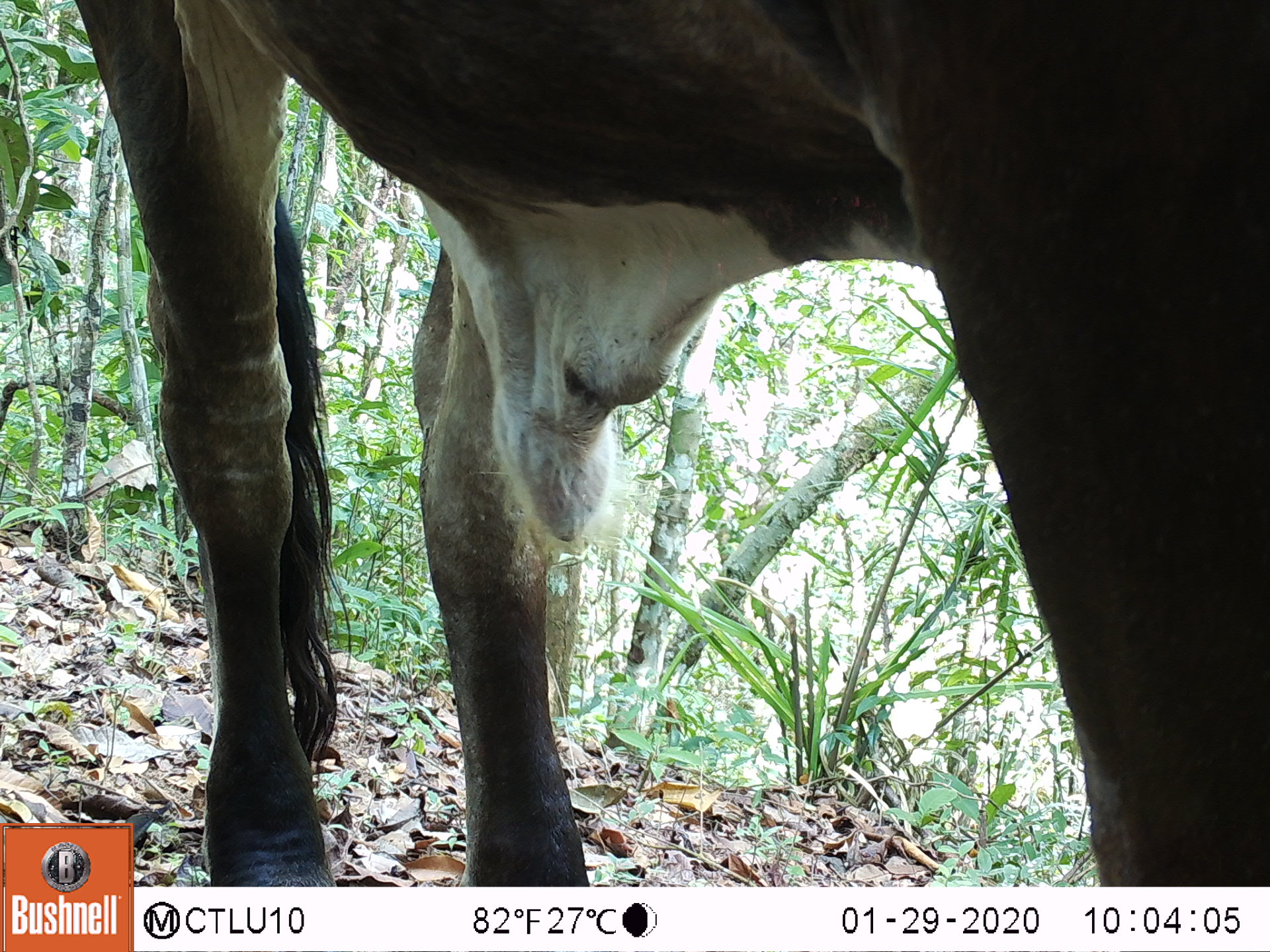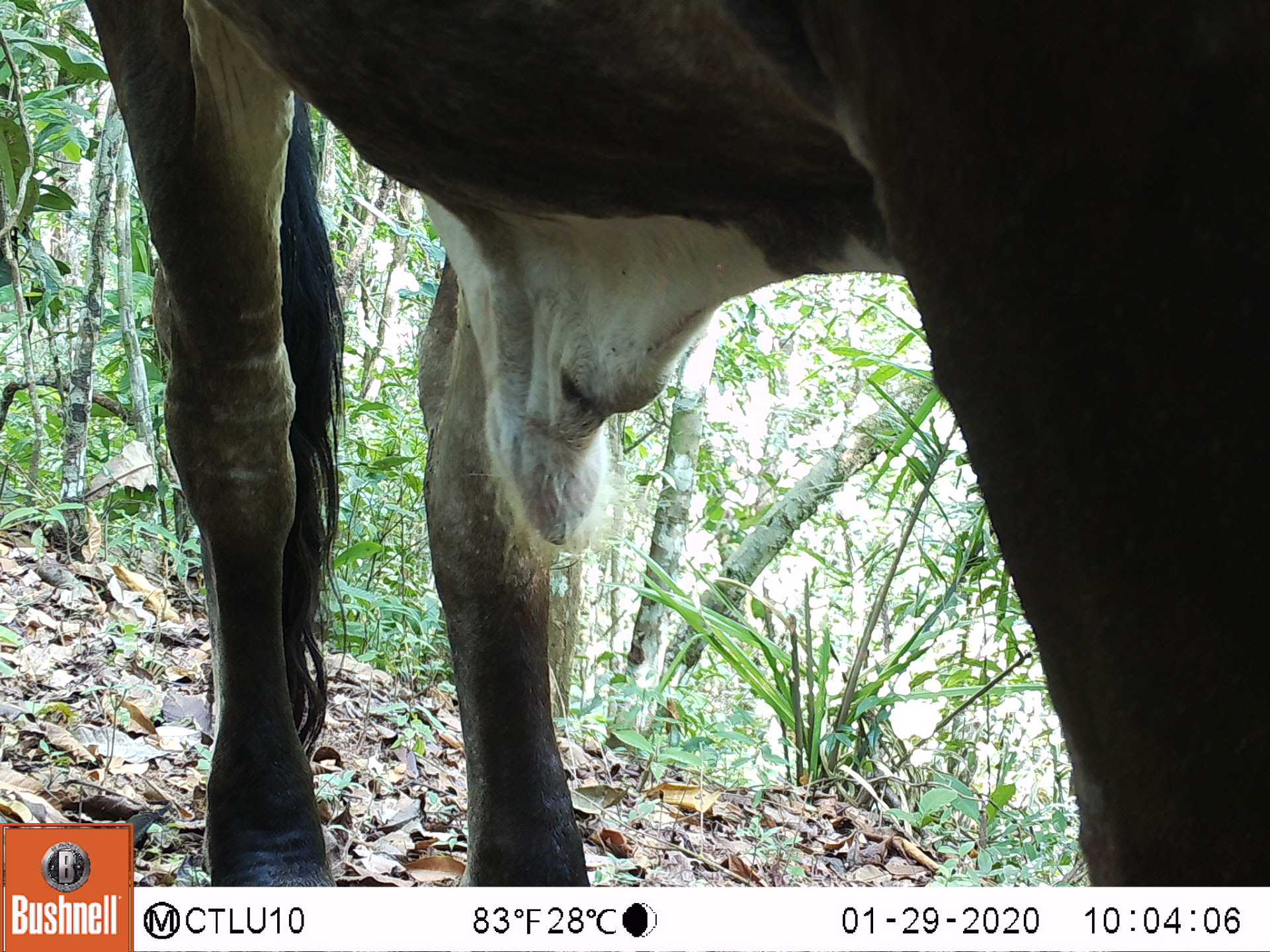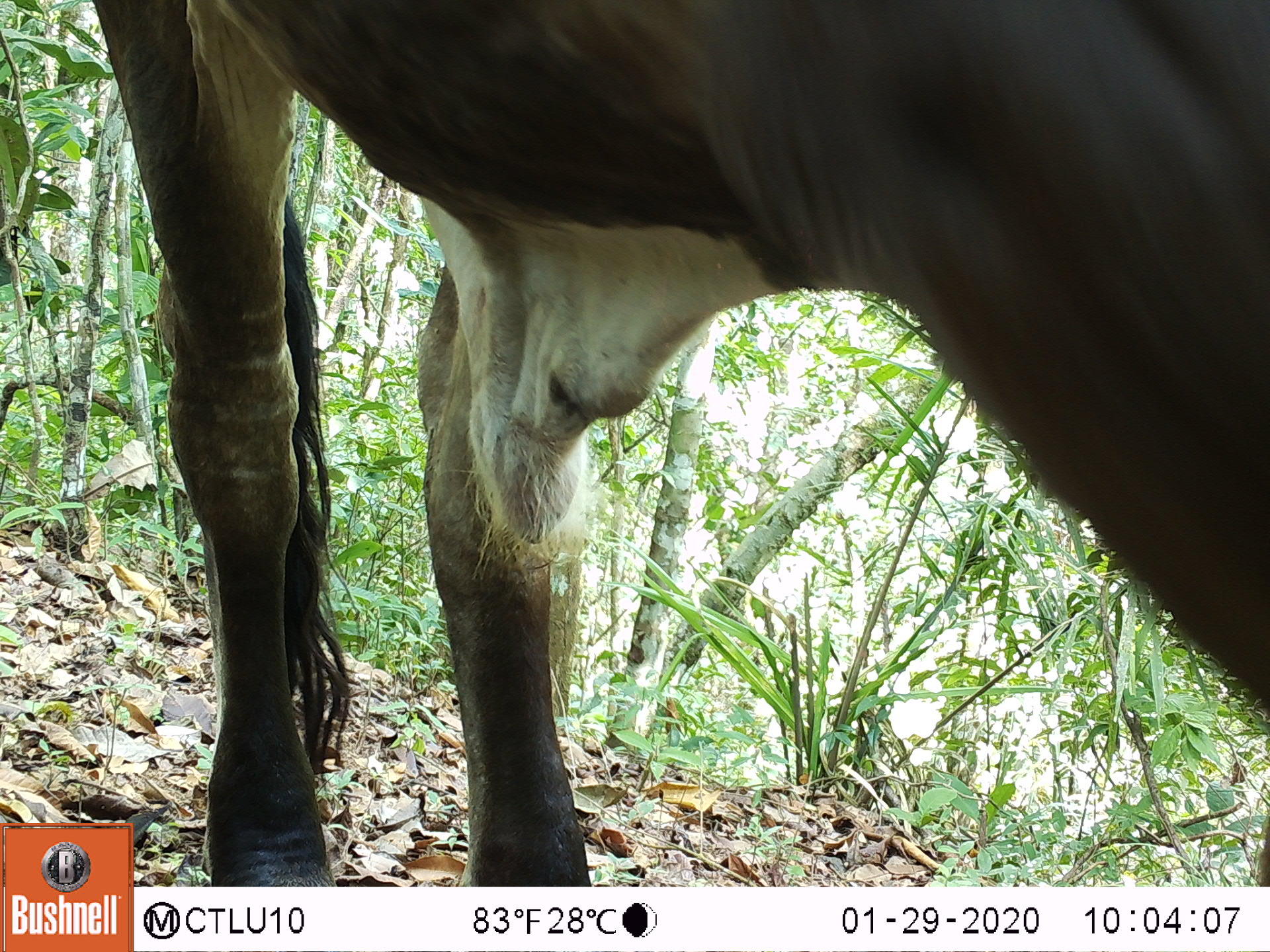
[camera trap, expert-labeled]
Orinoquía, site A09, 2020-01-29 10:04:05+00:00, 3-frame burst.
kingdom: Animalia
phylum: Chordata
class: Mammalia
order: Artiodactyla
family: Bovidae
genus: Bos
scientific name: Bos taurus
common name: cow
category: cattle